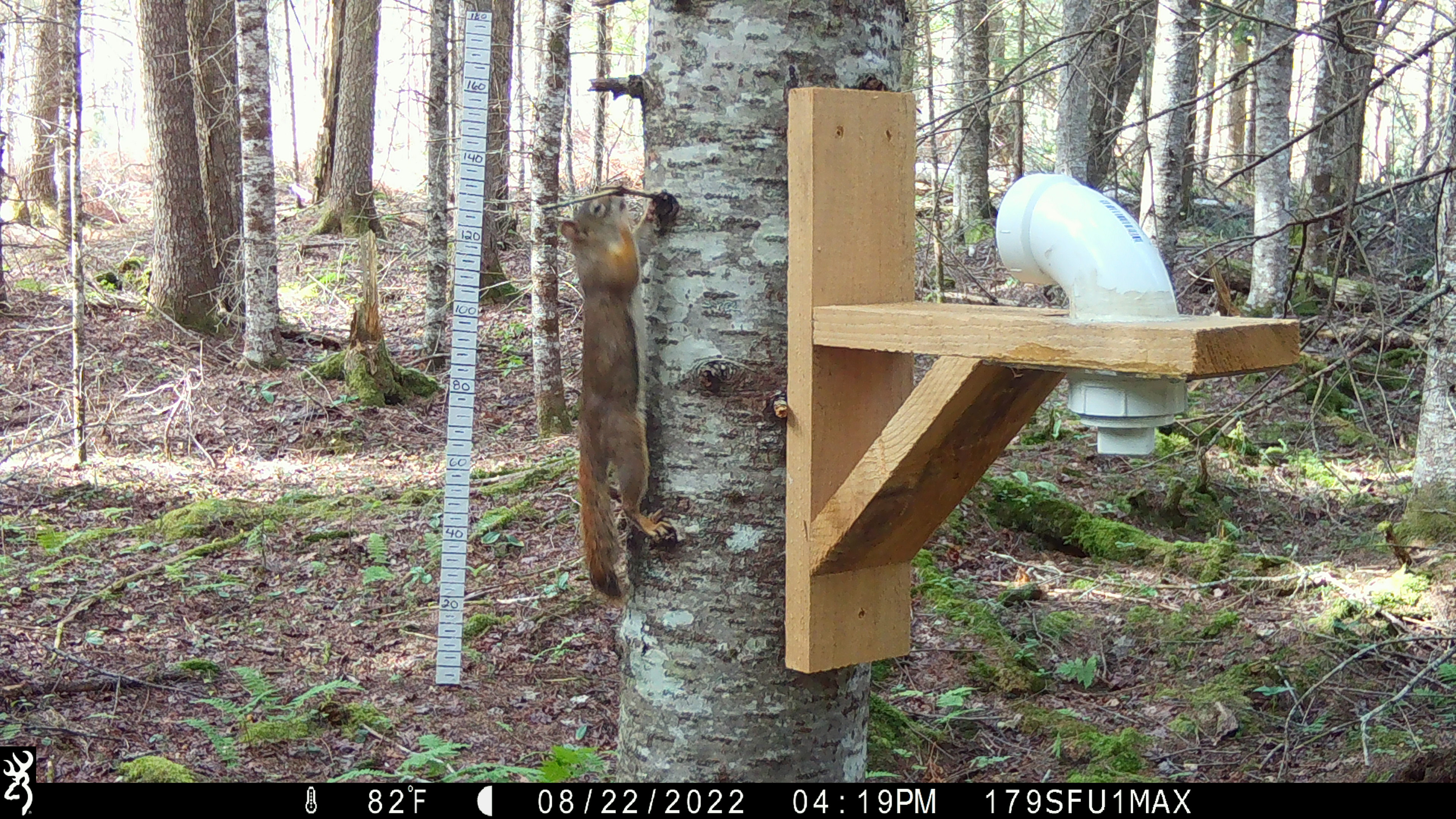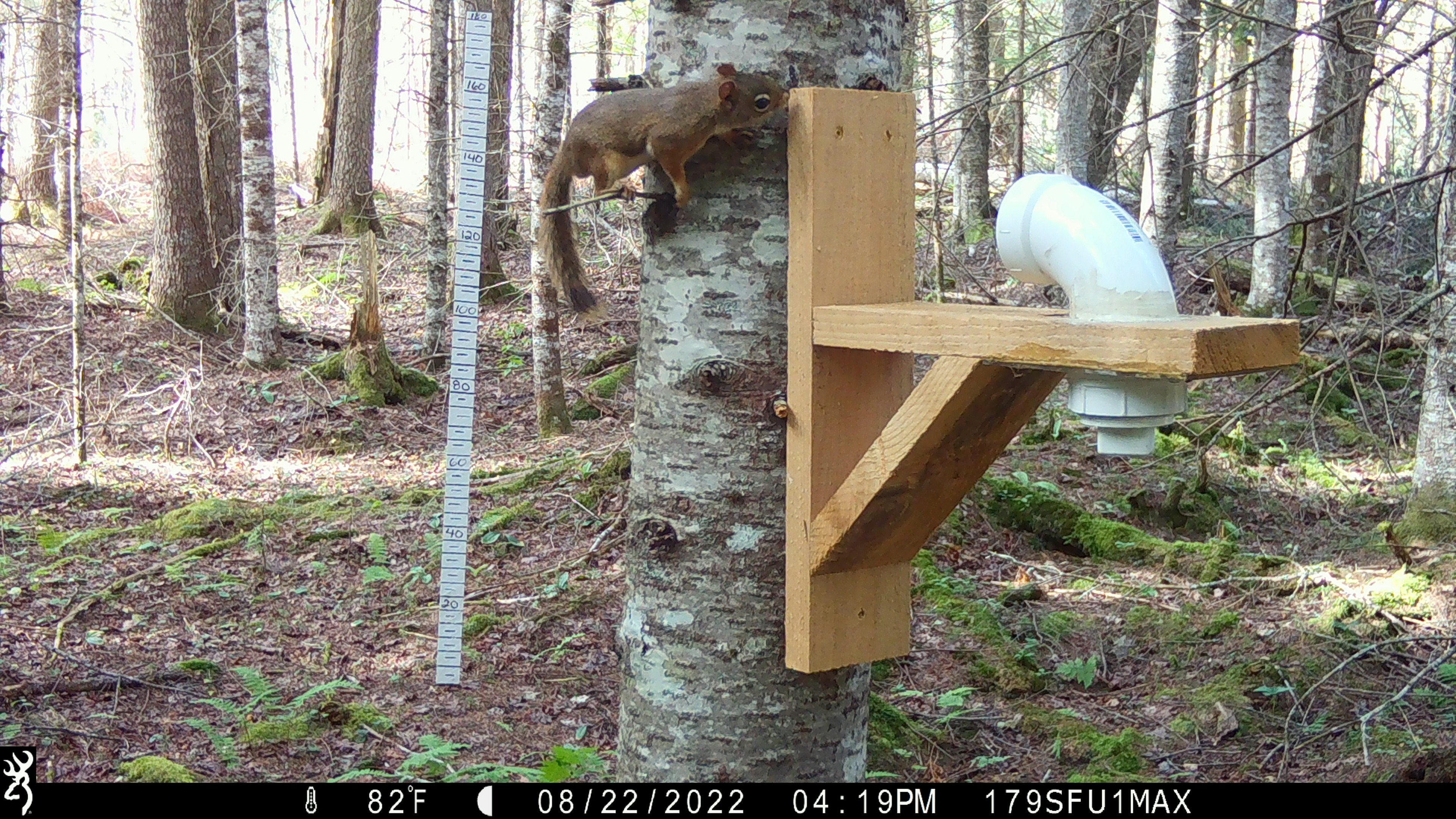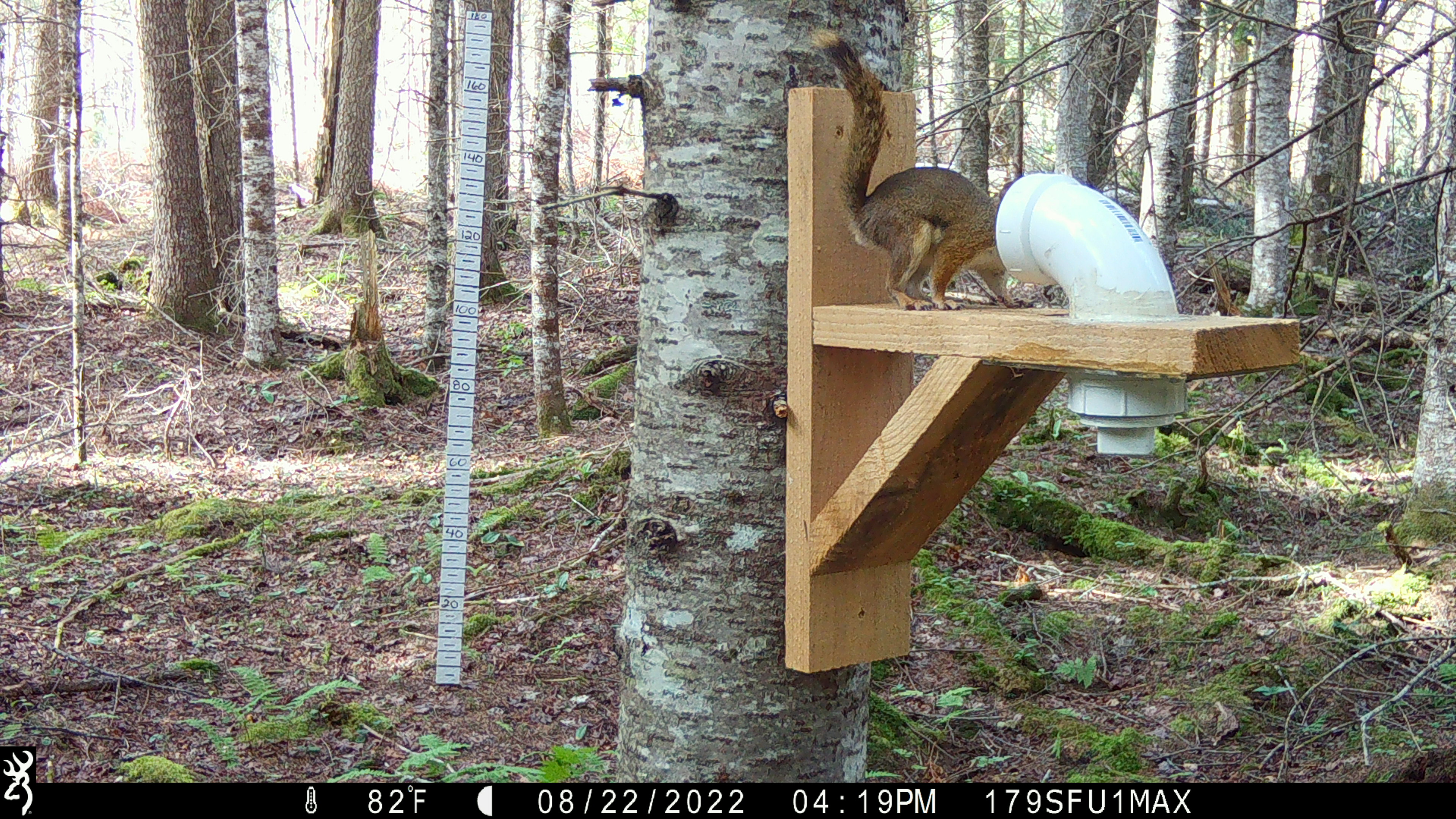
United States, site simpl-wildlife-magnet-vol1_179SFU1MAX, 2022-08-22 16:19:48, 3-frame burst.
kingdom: Animalia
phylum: Chordata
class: Mammalia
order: Rodentia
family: Sciuridae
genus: Tamiasciurus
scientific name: Tamiasciurus hudsonicus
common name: red squirrel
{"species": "red squirrel (Tamiasciurus hudsonicus)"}